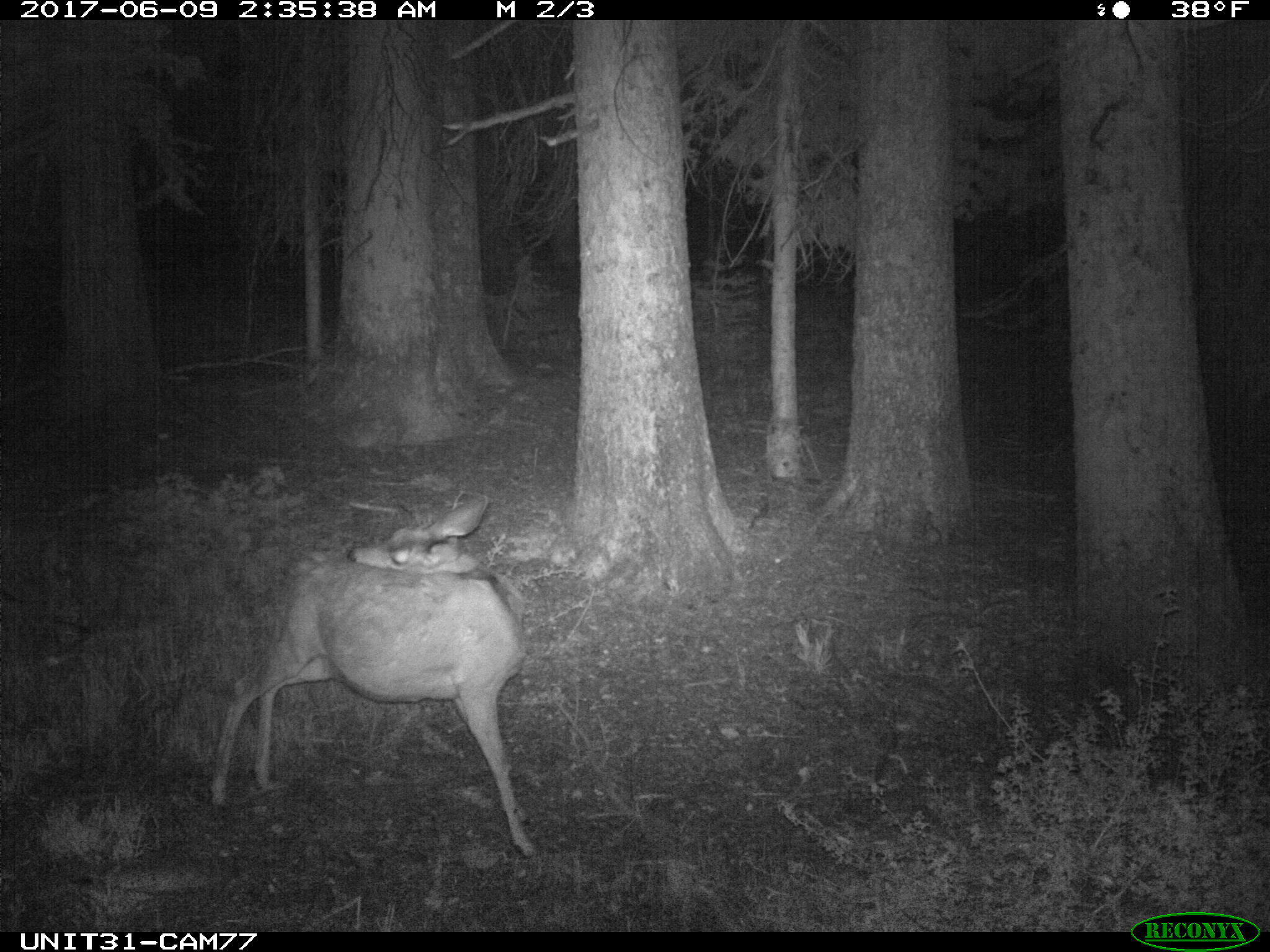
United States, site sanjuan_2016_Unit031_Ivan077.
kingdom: Animalia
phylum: Chordata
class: Mammalia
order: Artiodactyla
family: Cervidae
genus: Odocoileus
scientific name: Odocoileus hemionus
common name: mule deer